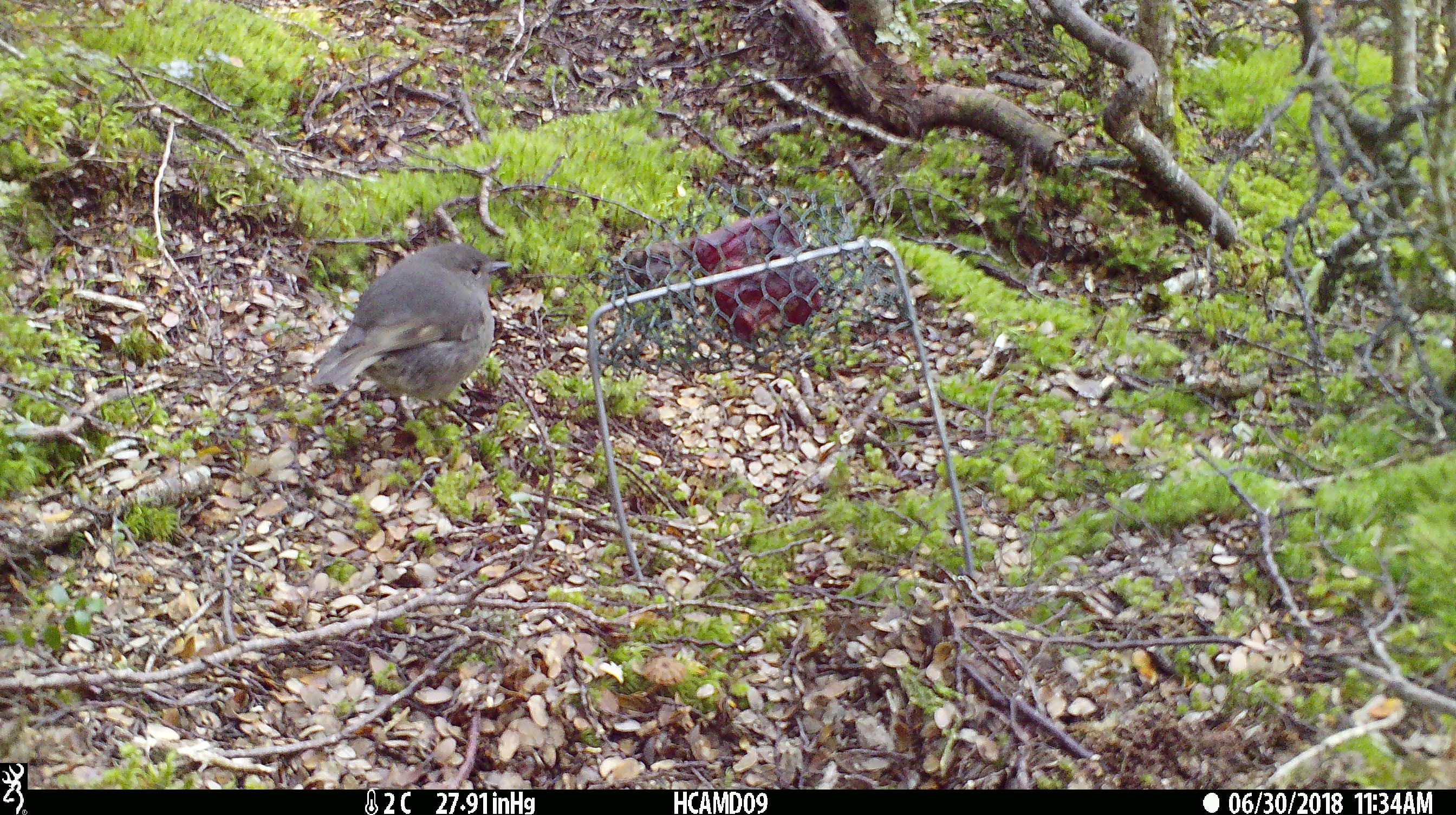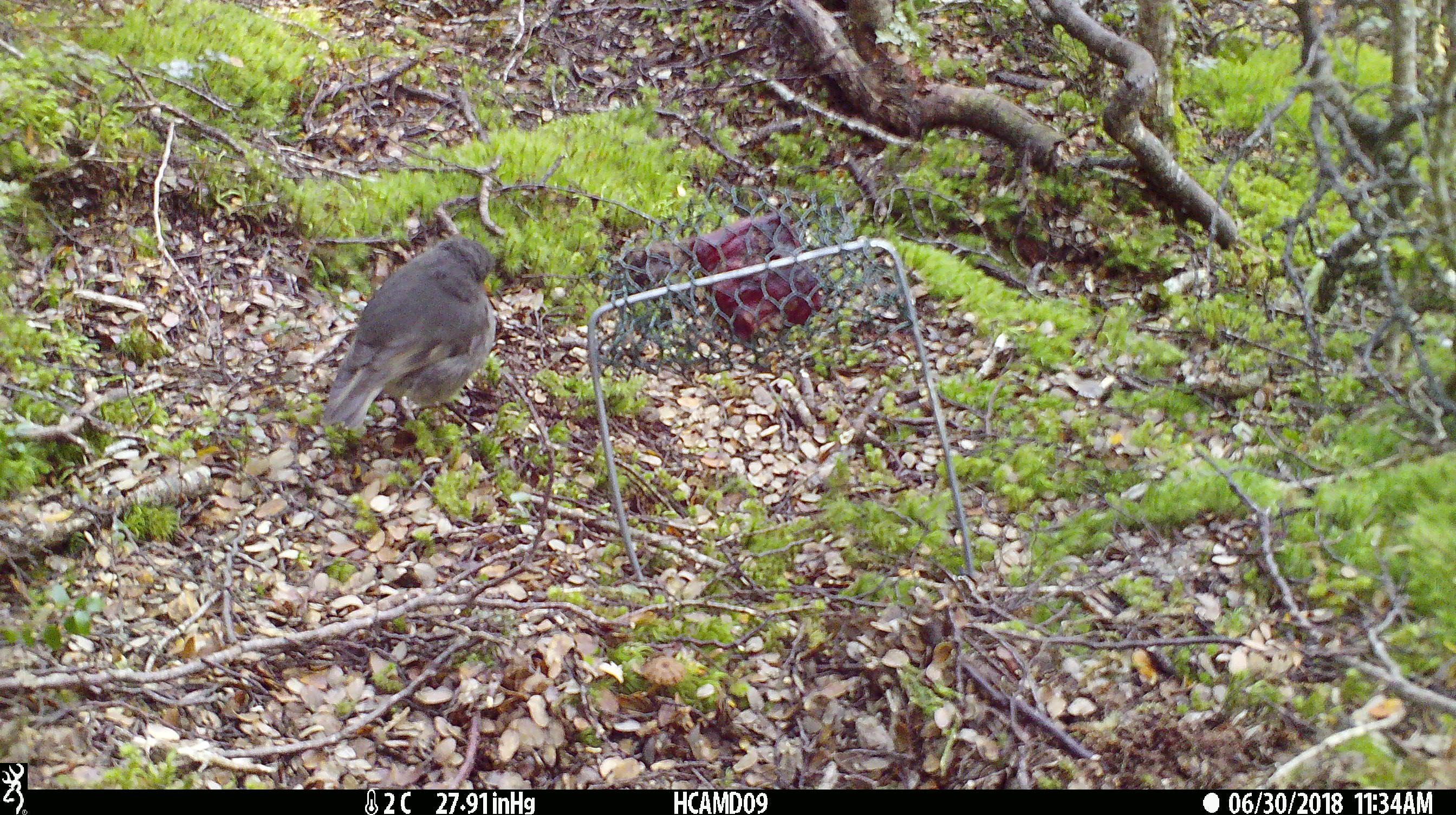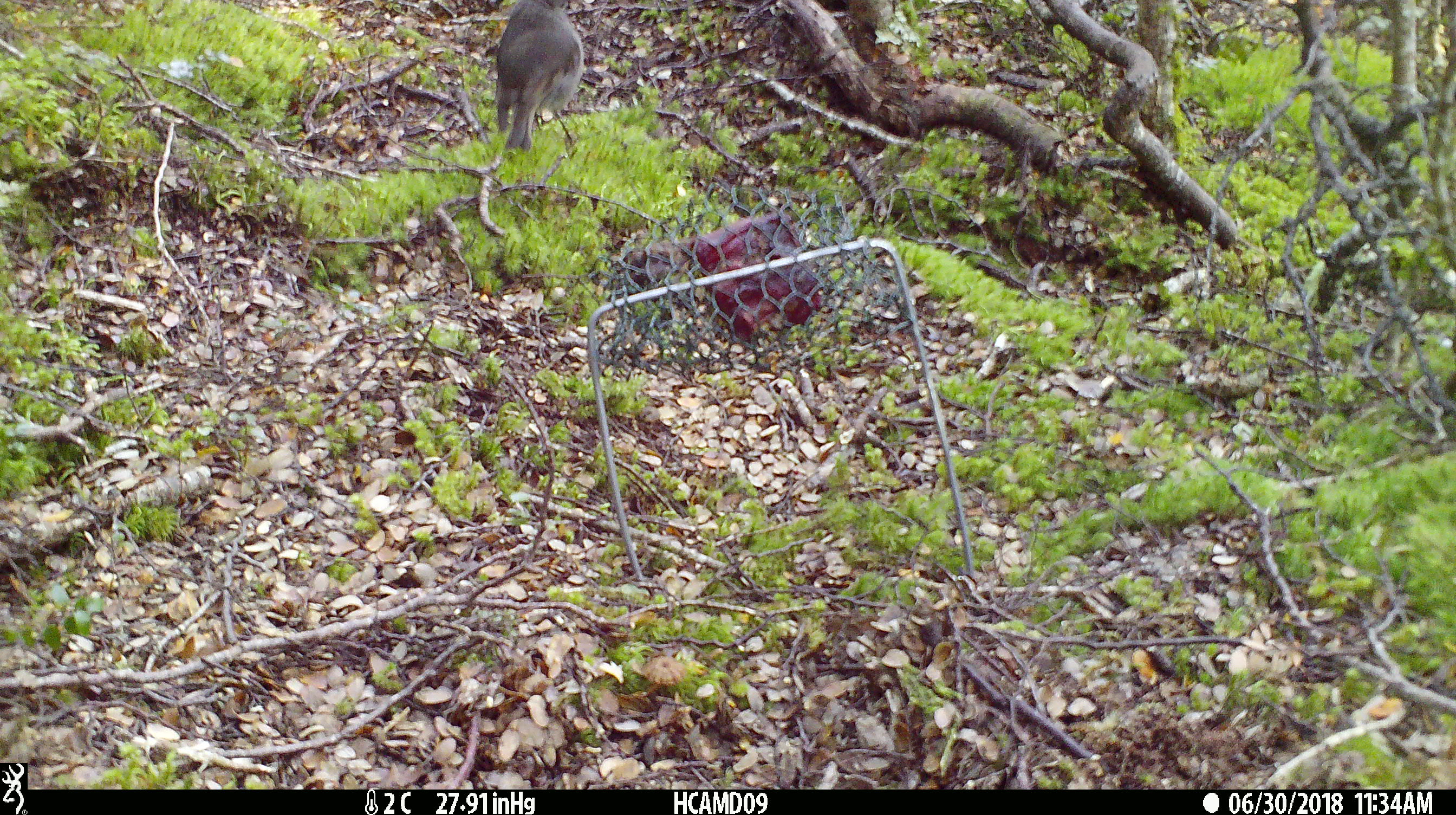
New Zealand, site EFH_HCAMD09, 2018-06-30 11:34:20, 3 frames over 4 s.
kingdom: Animalia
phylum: Chordata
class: Aves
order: Passeriformes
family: Petroicidae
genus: Petroica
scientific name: Petroica australis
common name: new zealand robin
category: robin